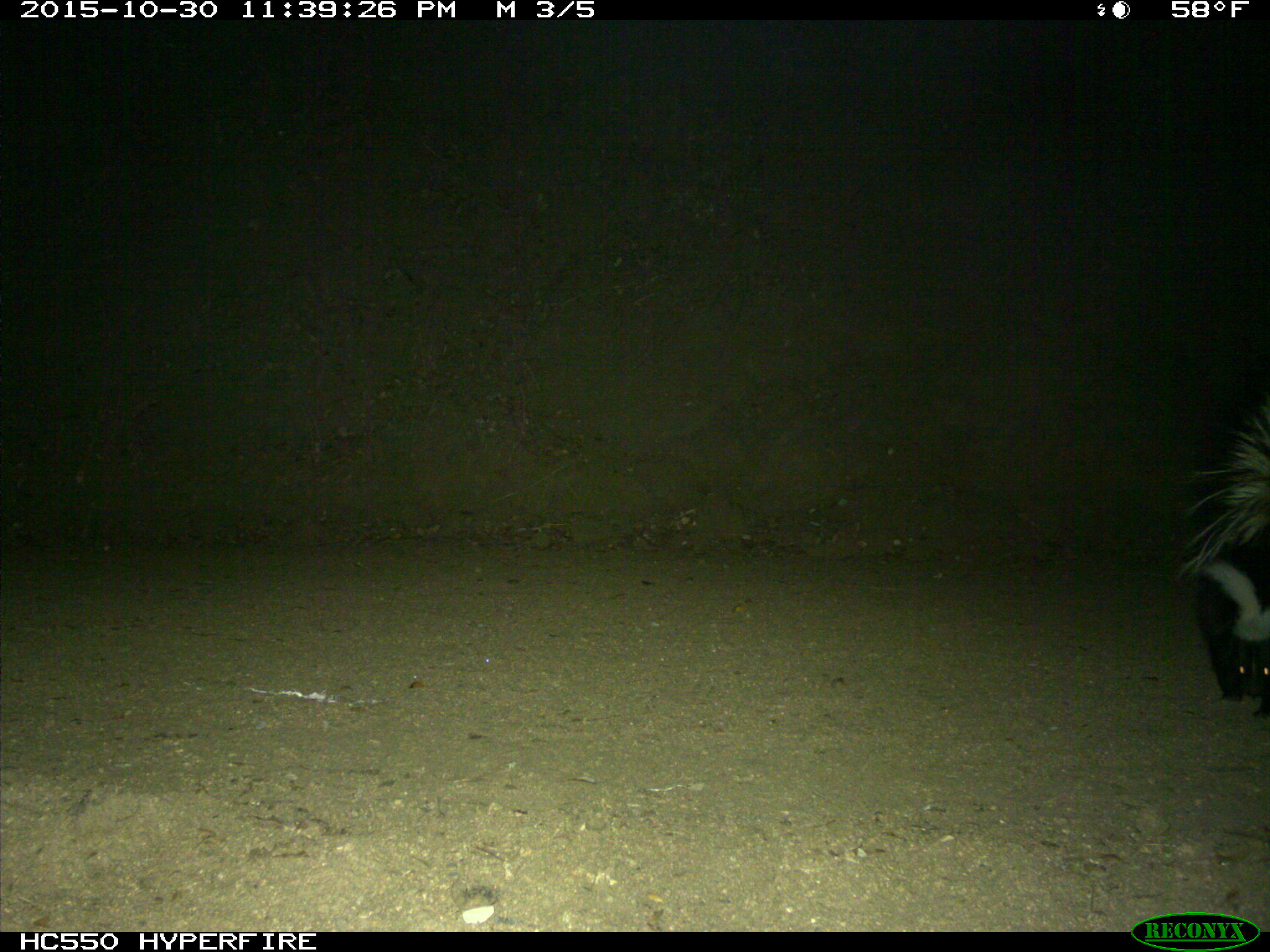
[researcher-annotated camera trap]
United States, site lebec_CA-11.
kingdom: Animalia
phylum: Chordata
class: Mammalia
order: Carnivora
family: Mephitidae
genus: Mephitis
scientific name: Mephitis mephitis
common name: striped skunk